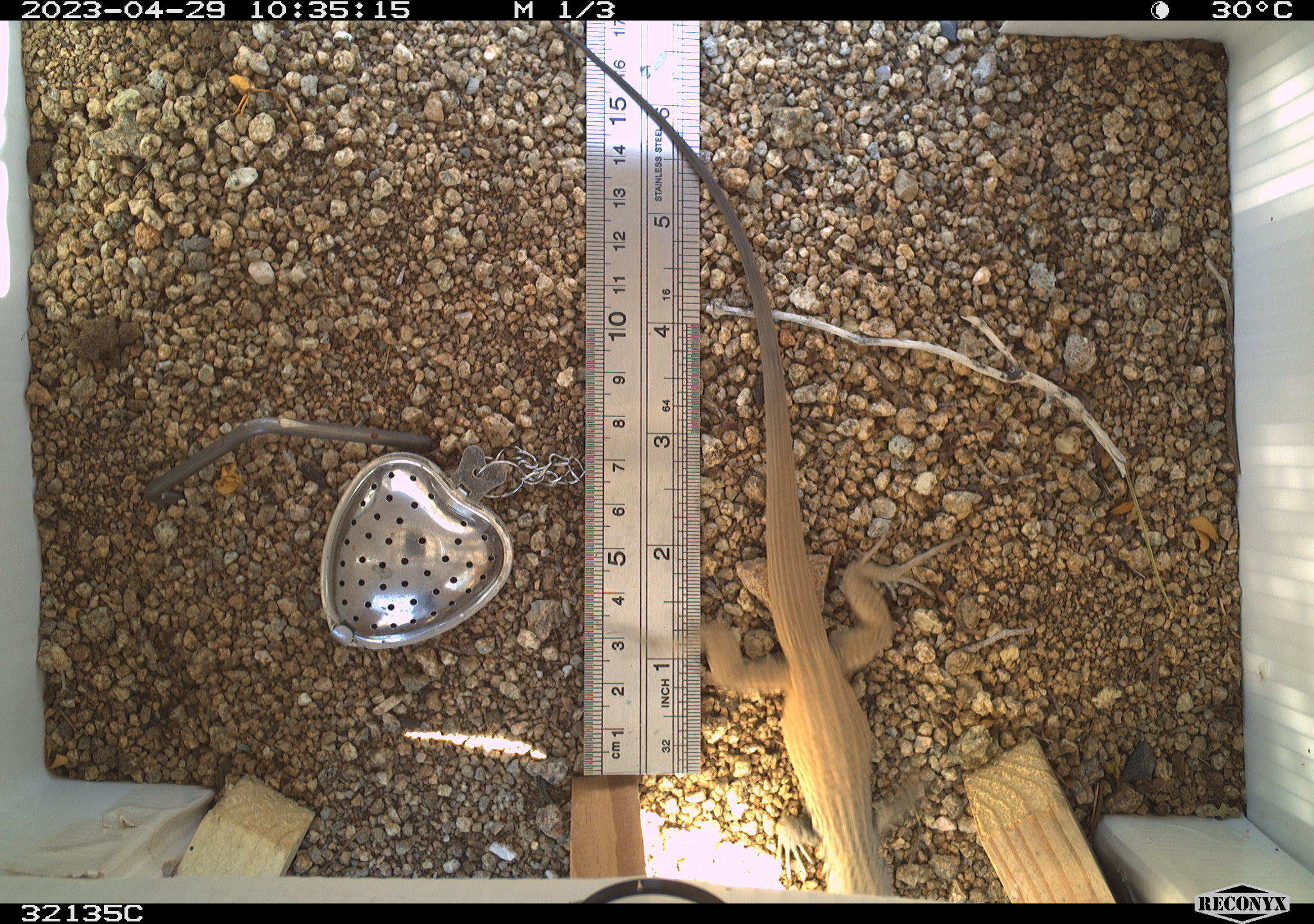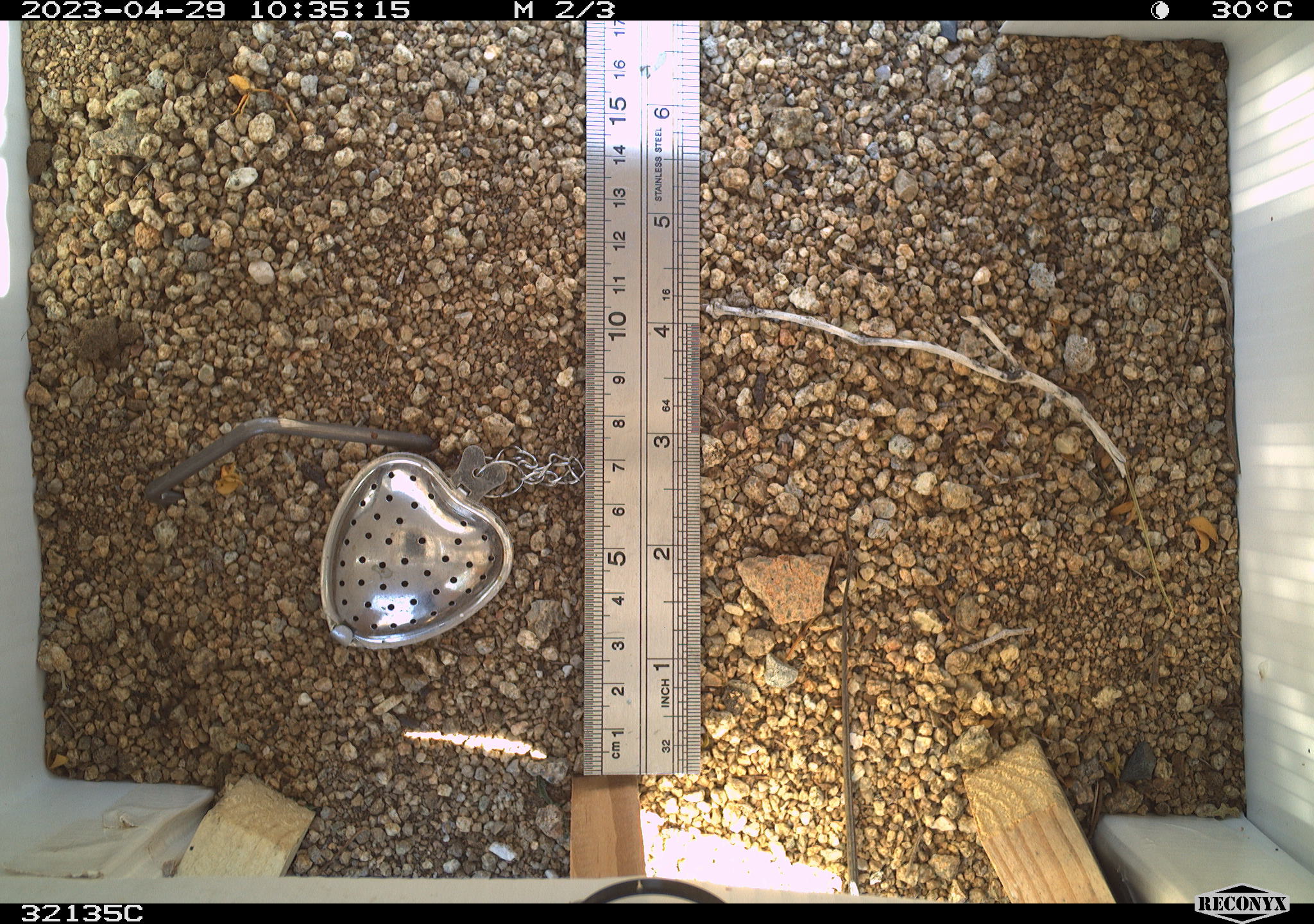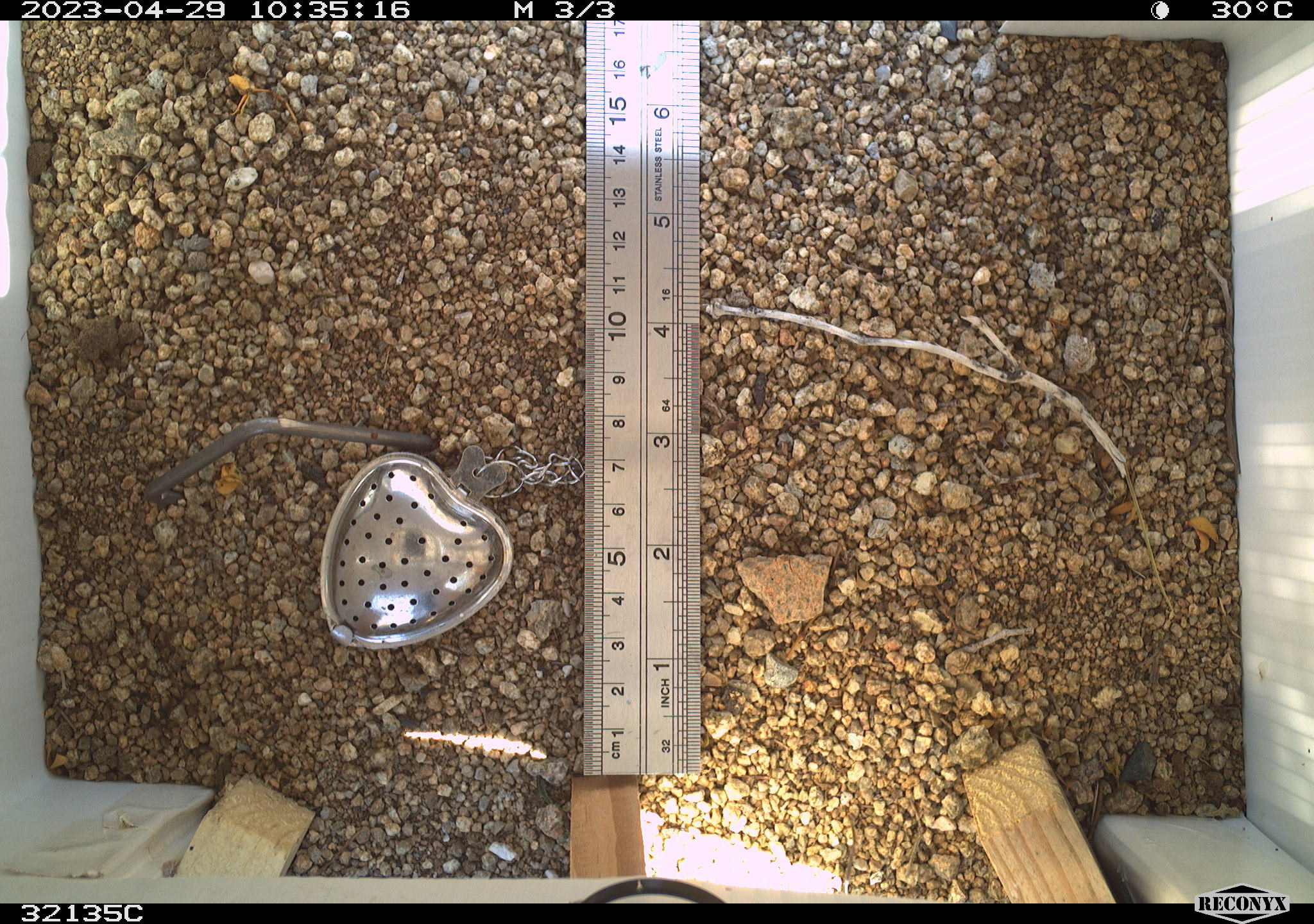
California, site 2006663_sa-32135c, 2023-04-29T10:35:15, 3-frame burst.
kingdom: Animalia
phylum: Chordata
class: Reptilia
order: Squamata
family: Teiidae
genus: Aspidoscelis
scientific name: Aspidoscelis tigris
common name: western whiptail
Western whiptail (Aspidoscelis tigris).